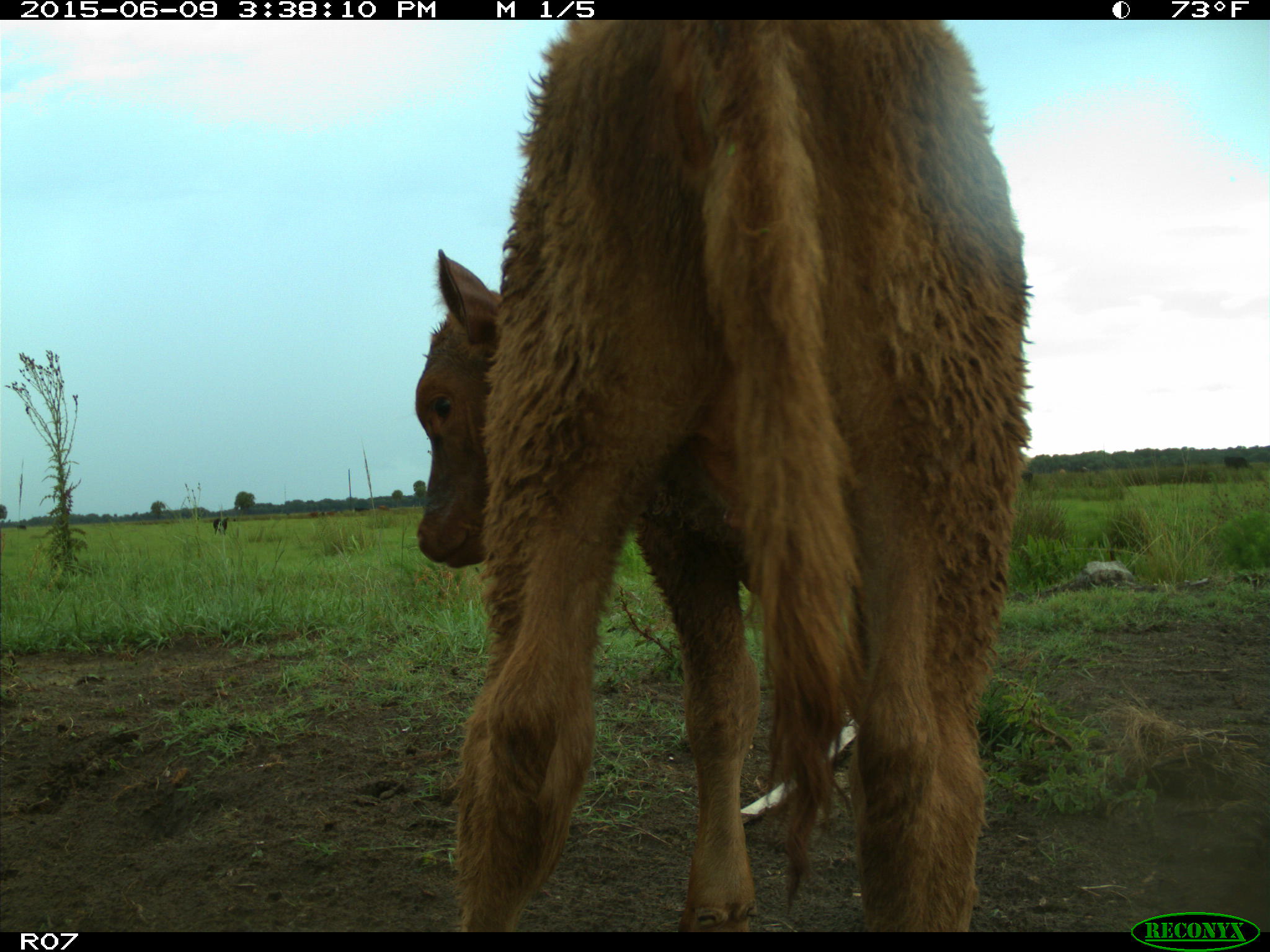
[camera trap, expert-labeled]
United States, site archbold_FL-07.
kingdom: Animalia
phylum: Chordata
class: Mammalia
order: Artiodactyla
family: Bovidae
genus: Bos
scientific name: Bos taurus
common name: domestic cow